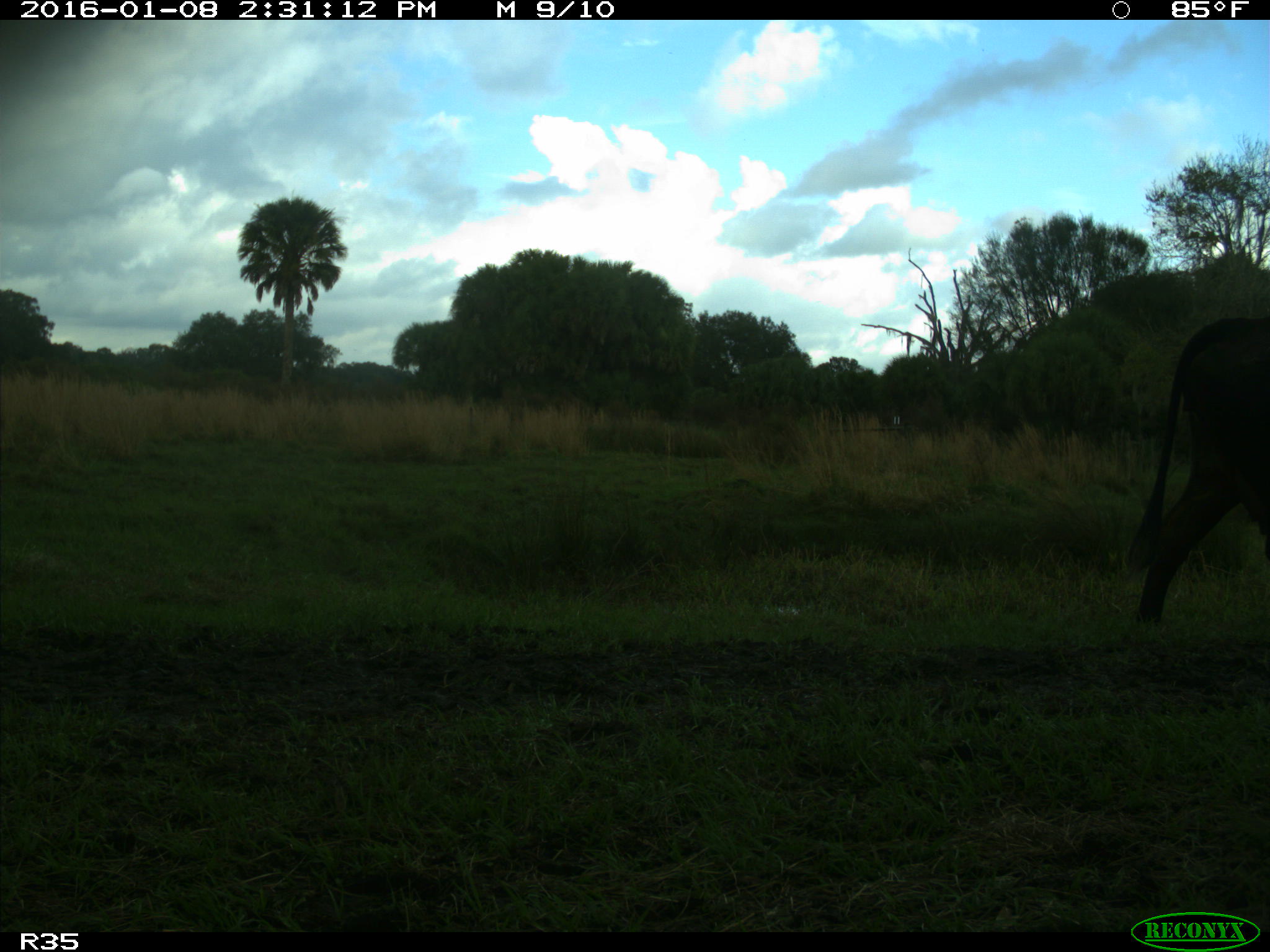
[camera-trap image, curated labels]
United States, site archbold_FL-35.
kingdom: Animalia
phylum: Chordata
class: Mammalia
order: Artiodactyla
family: Bovidae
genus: Bos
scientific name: Bos taurus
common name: domestic cow